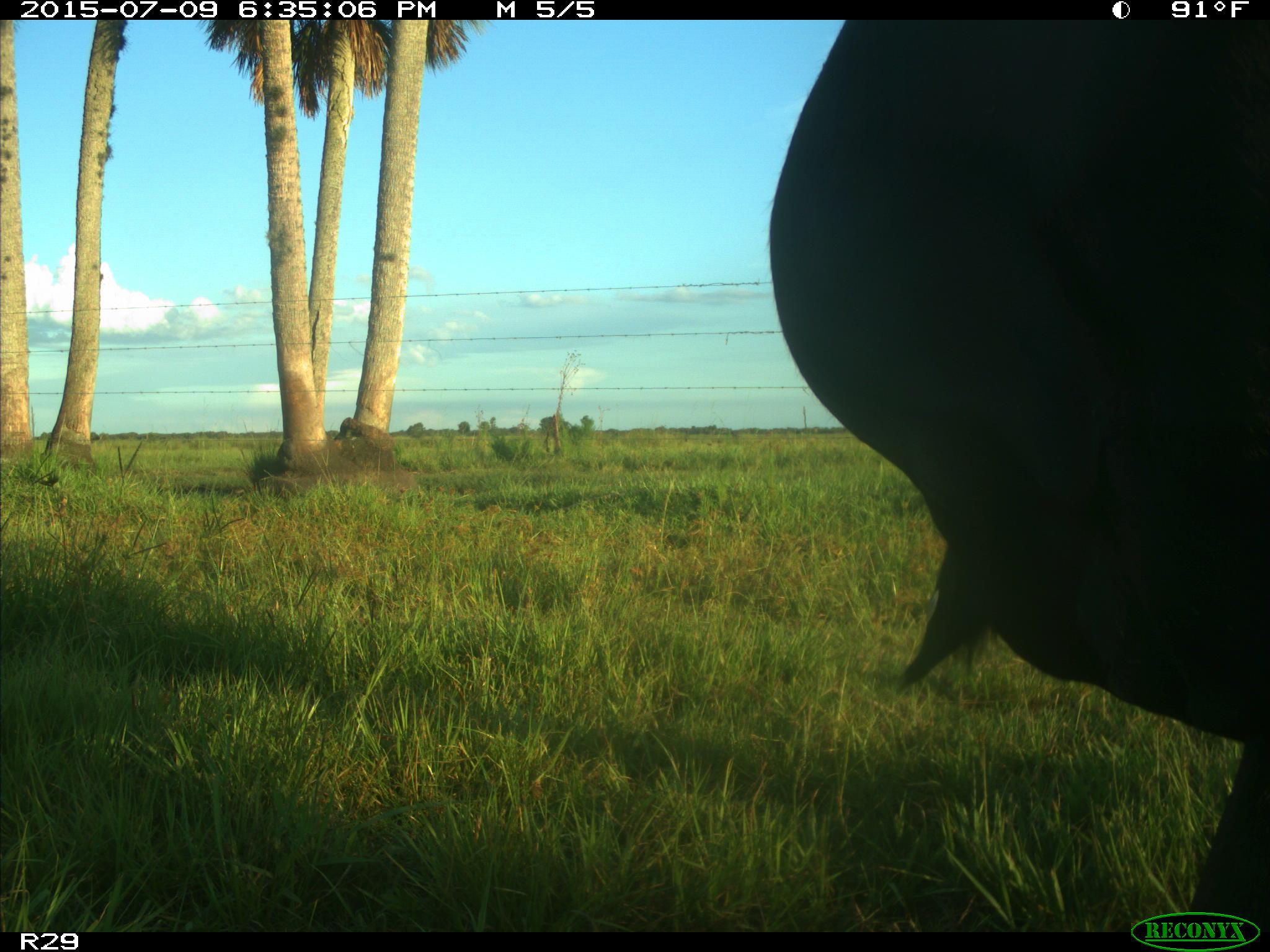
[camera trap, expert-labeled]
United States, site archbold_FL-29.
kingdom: Animalia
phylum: Chordata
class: Mammalia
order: Artiodactyla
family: Bovidae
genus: Bos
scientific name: Bos taurus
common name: domestic cow